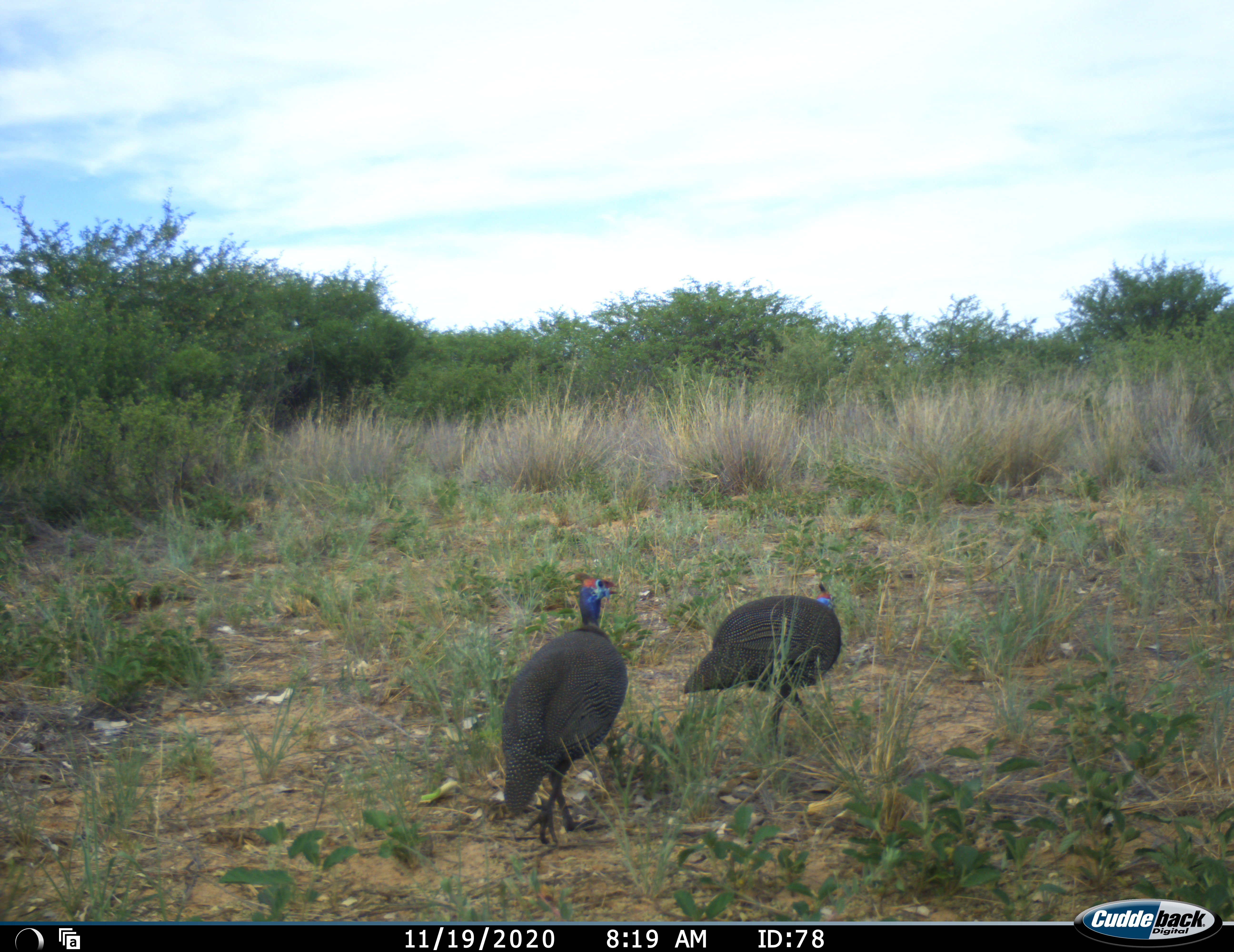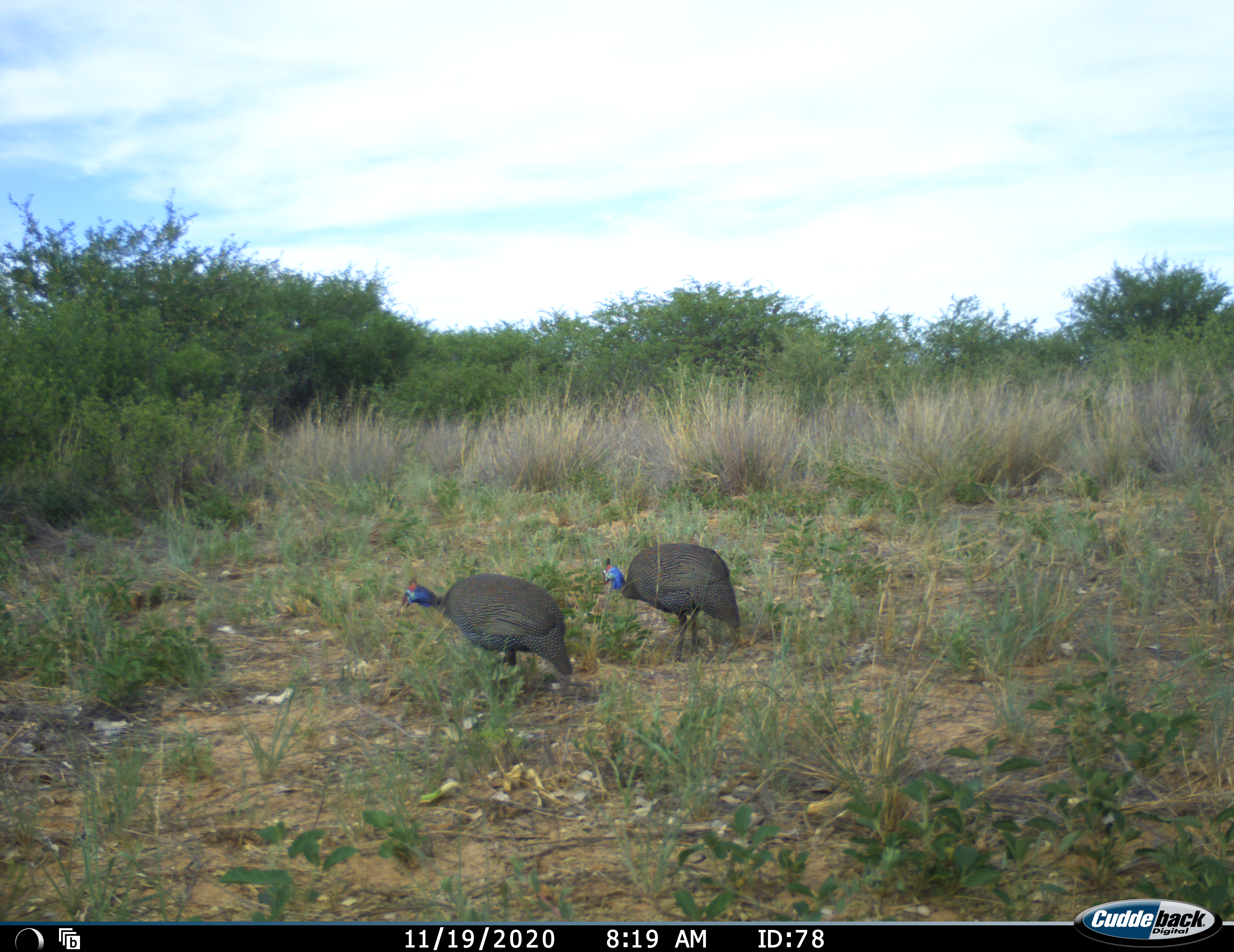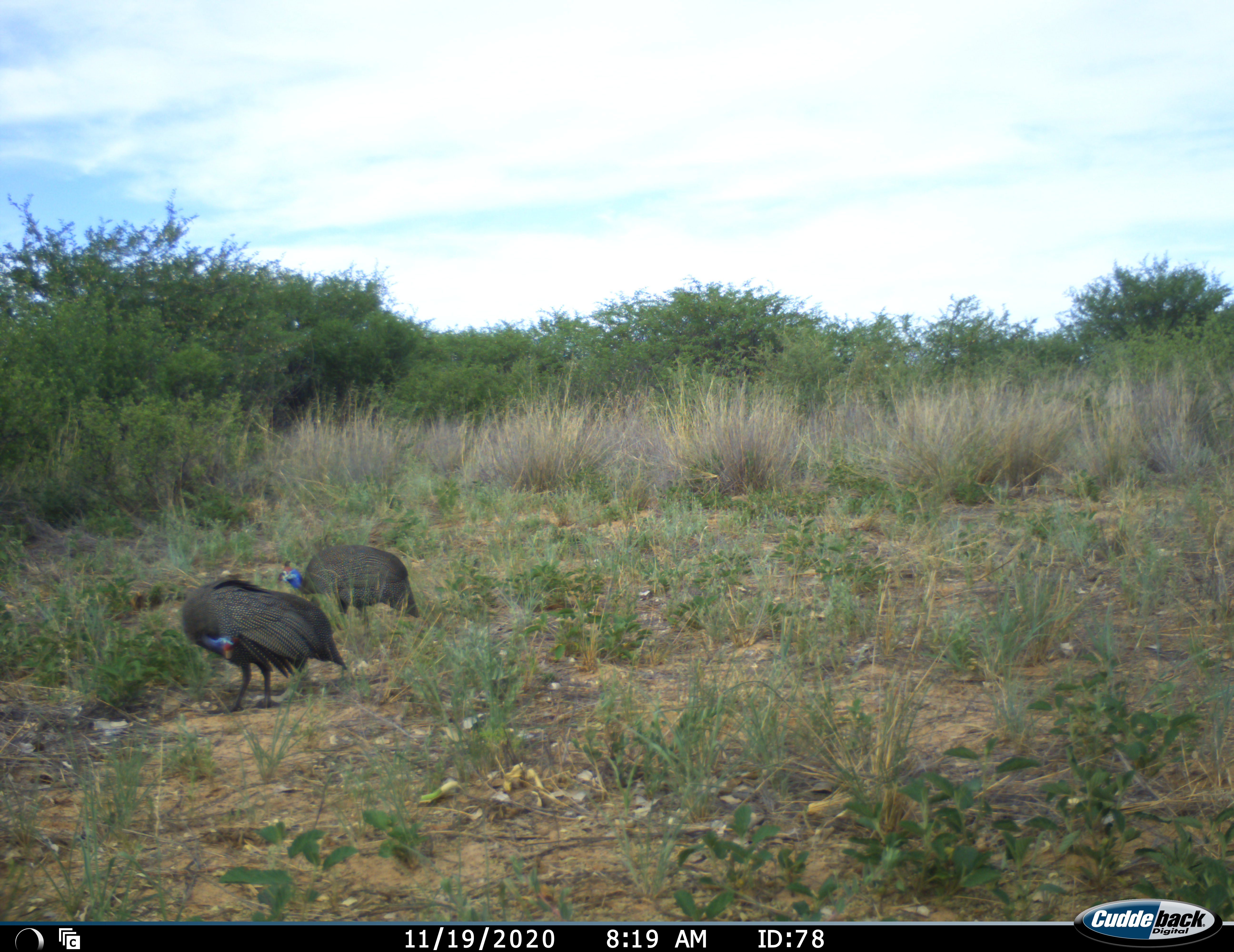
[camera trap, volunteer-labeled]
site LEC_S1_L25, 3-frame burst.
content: unidentified animal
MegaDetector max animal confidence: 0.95